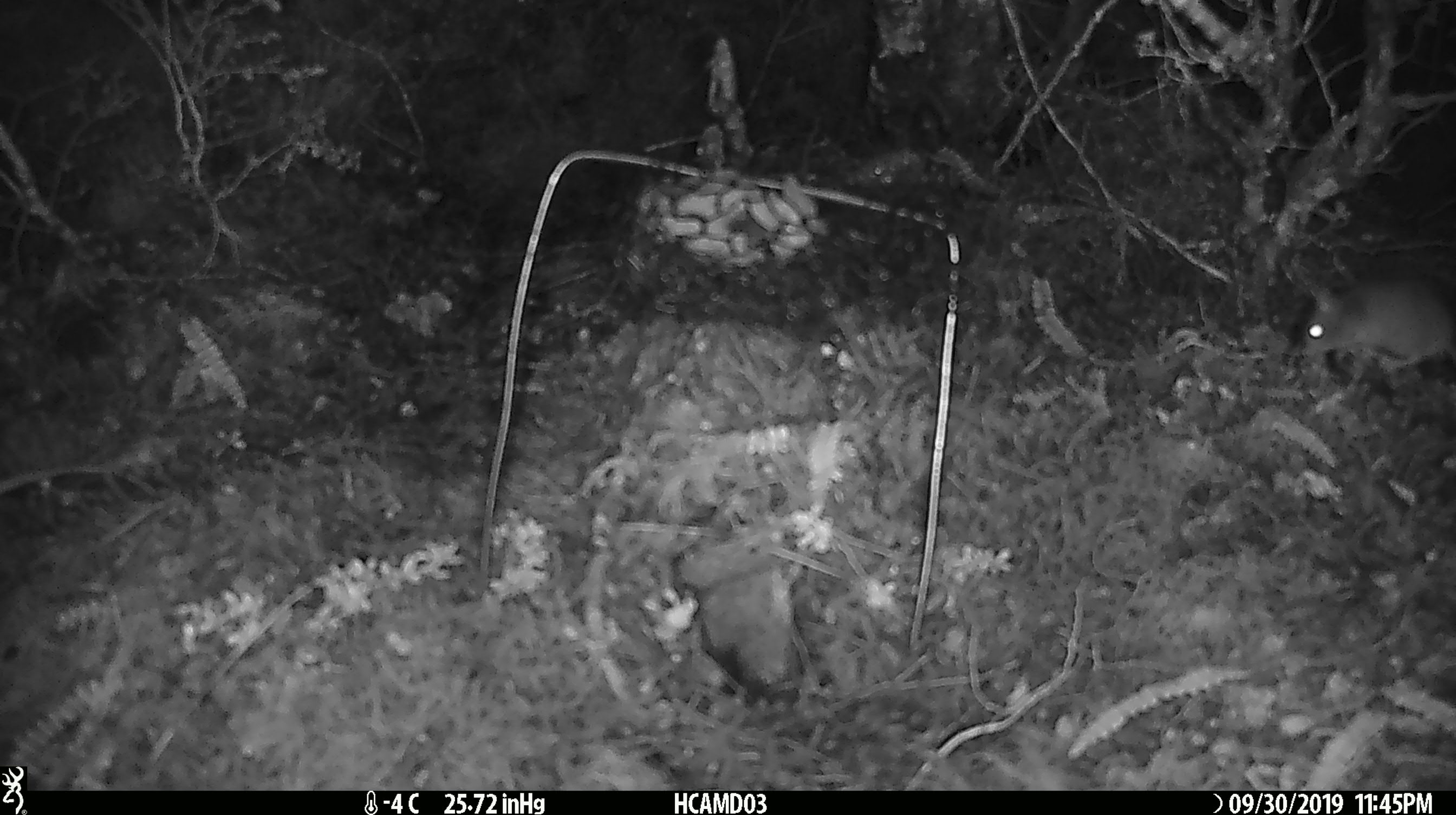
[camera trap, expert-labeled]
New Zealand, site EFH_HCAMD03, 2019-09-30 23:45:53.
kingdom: Animalia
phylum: Chordata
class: Mammalia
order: Rodentia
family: Muridae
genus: Mus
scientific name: Mus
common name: mouse